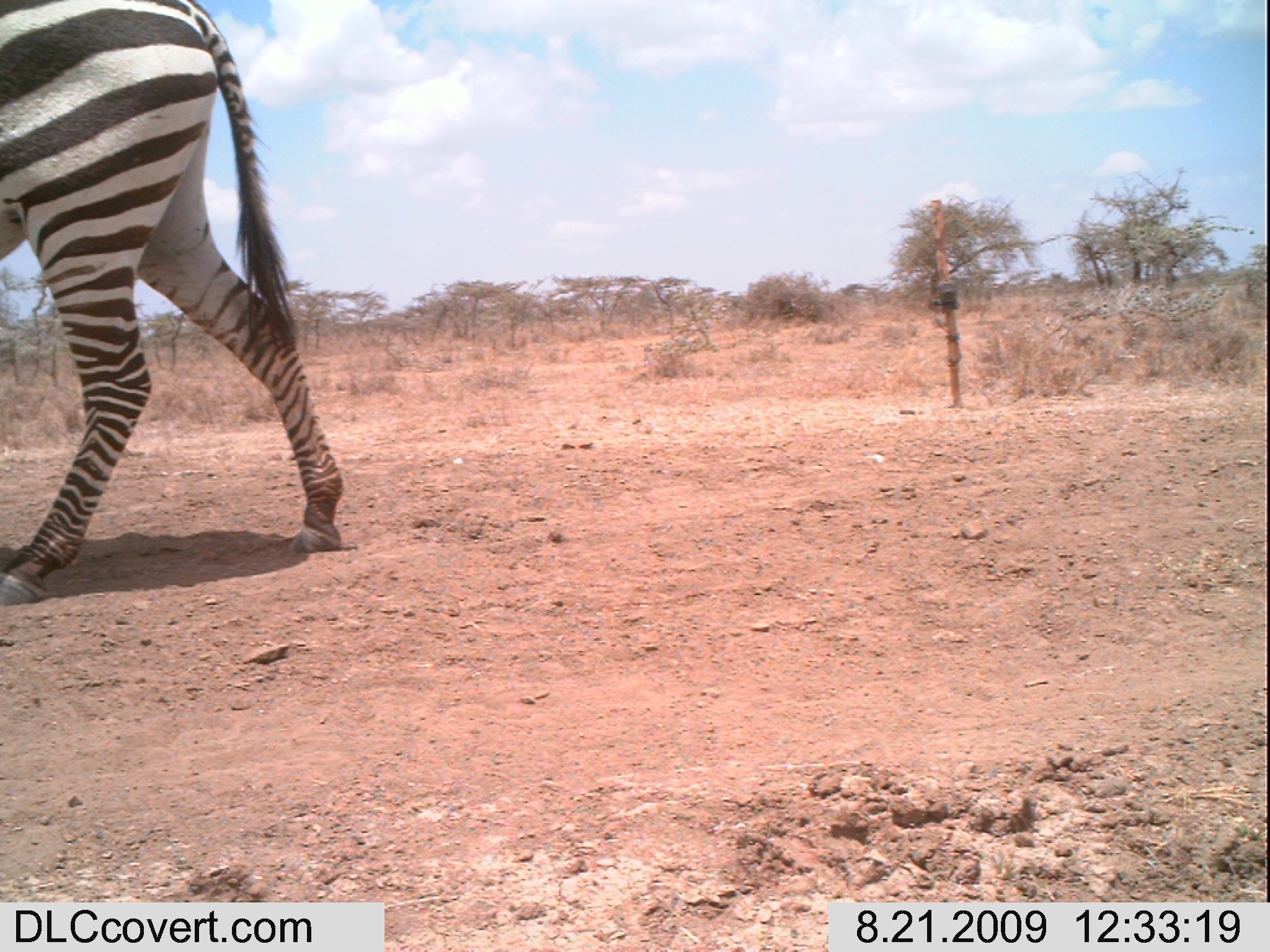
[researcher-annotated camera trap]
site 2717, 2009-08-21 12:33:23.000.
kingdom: Animalia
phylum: Chordata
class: Mammalia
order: Perissodactyla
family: Equidae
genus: Equus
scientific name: Equus quagga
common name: plains zebra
Equus quagga (plains zebra), count 1.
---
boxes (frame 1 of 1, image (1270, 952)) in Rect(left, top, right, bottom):
equus quagga: Rect(0, 0, 342, 606)